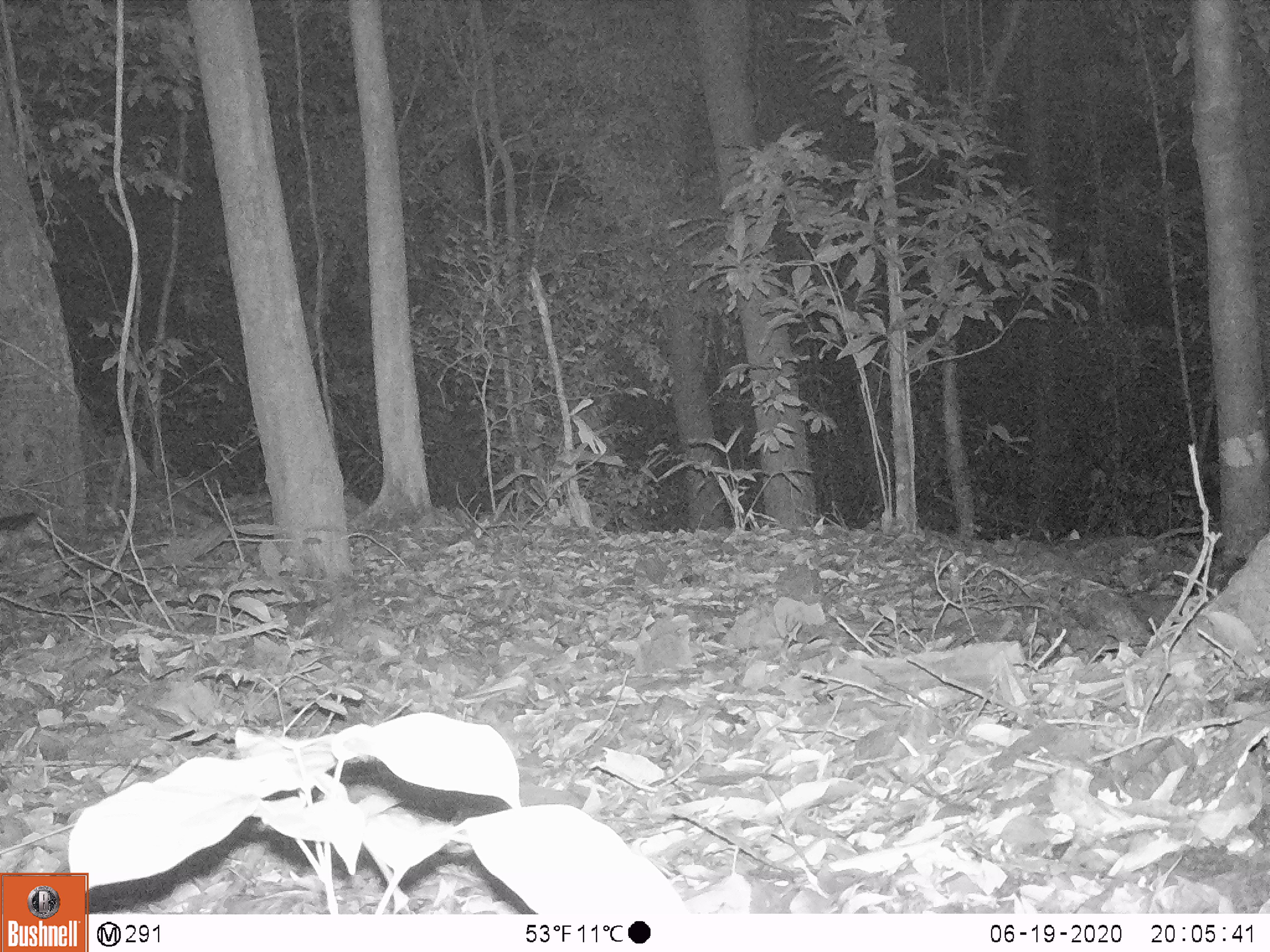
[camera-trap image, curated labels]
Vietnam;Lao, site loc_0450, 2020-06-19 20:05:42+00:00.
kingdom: Animalia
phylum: Chordata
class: Mammalia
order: Carnivora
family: Viverridae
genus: Paradoxurus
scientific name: Paradoxurus hermaphroditus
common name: common palm civet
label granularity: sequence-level